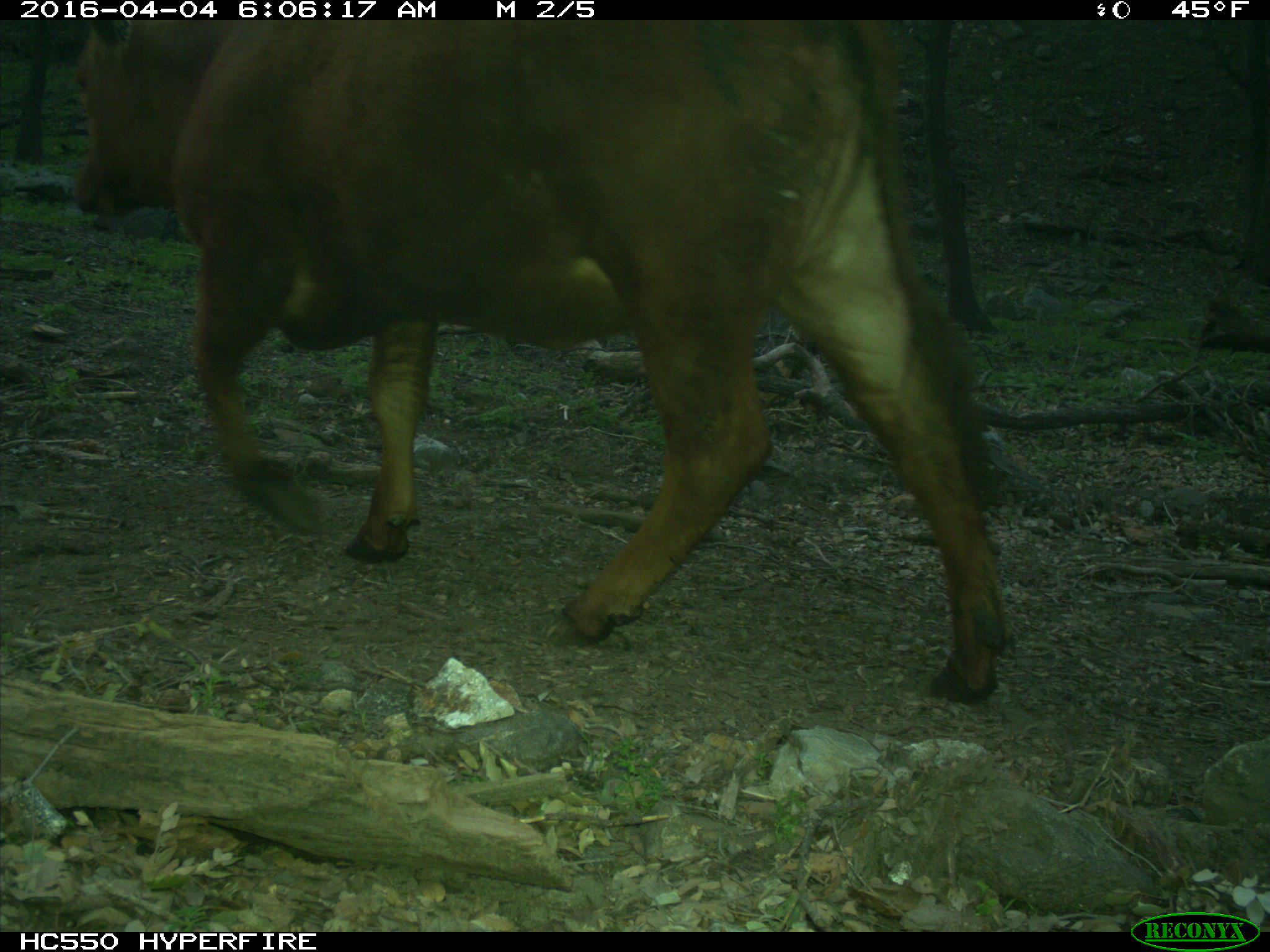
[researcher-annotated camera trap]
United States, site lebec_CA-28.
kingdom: Animalia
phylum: Chordata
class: Mammalia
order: Artiodactyla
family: Bovidae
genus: Bos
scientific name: Bos taurus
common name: domestic cow